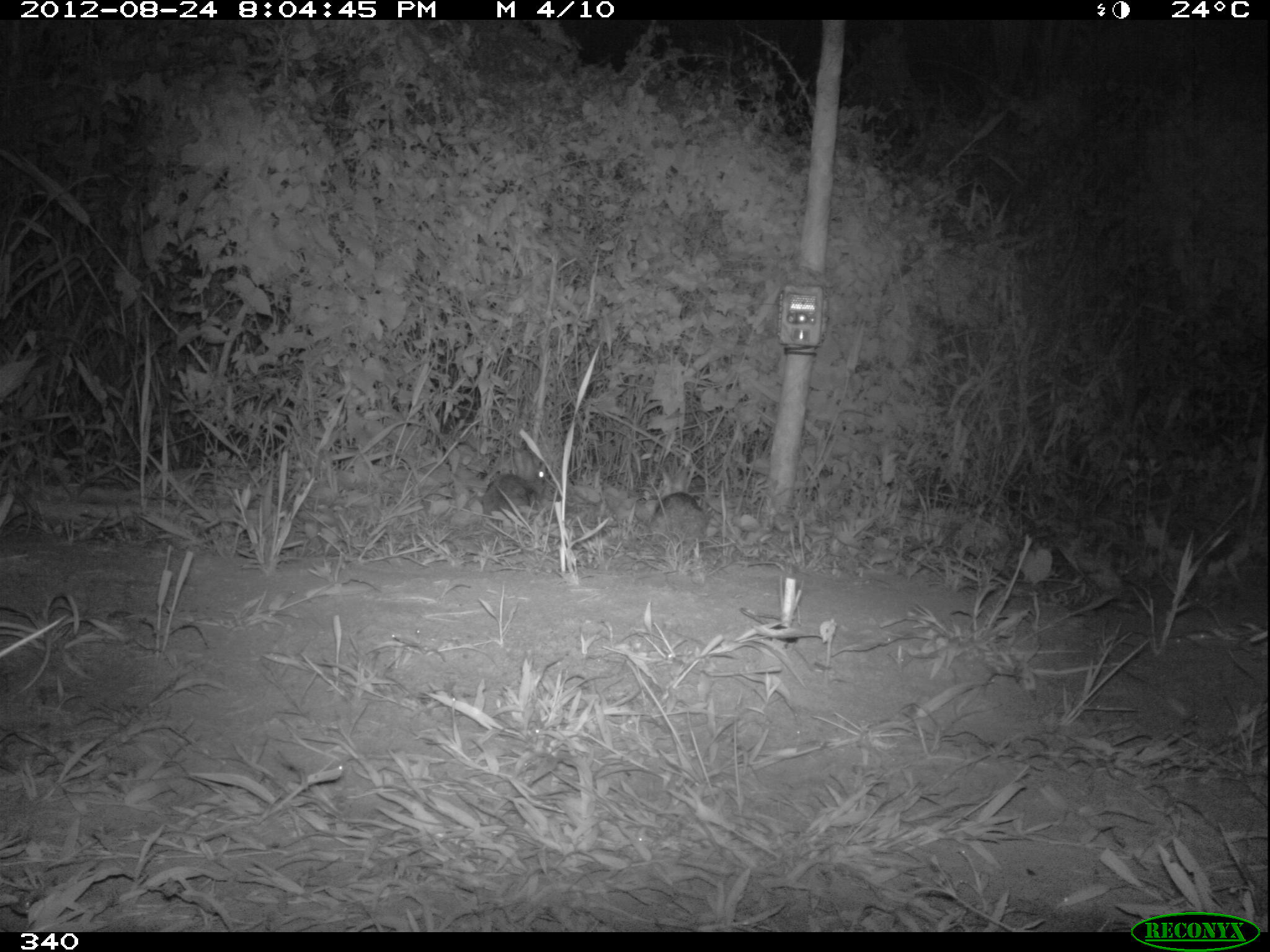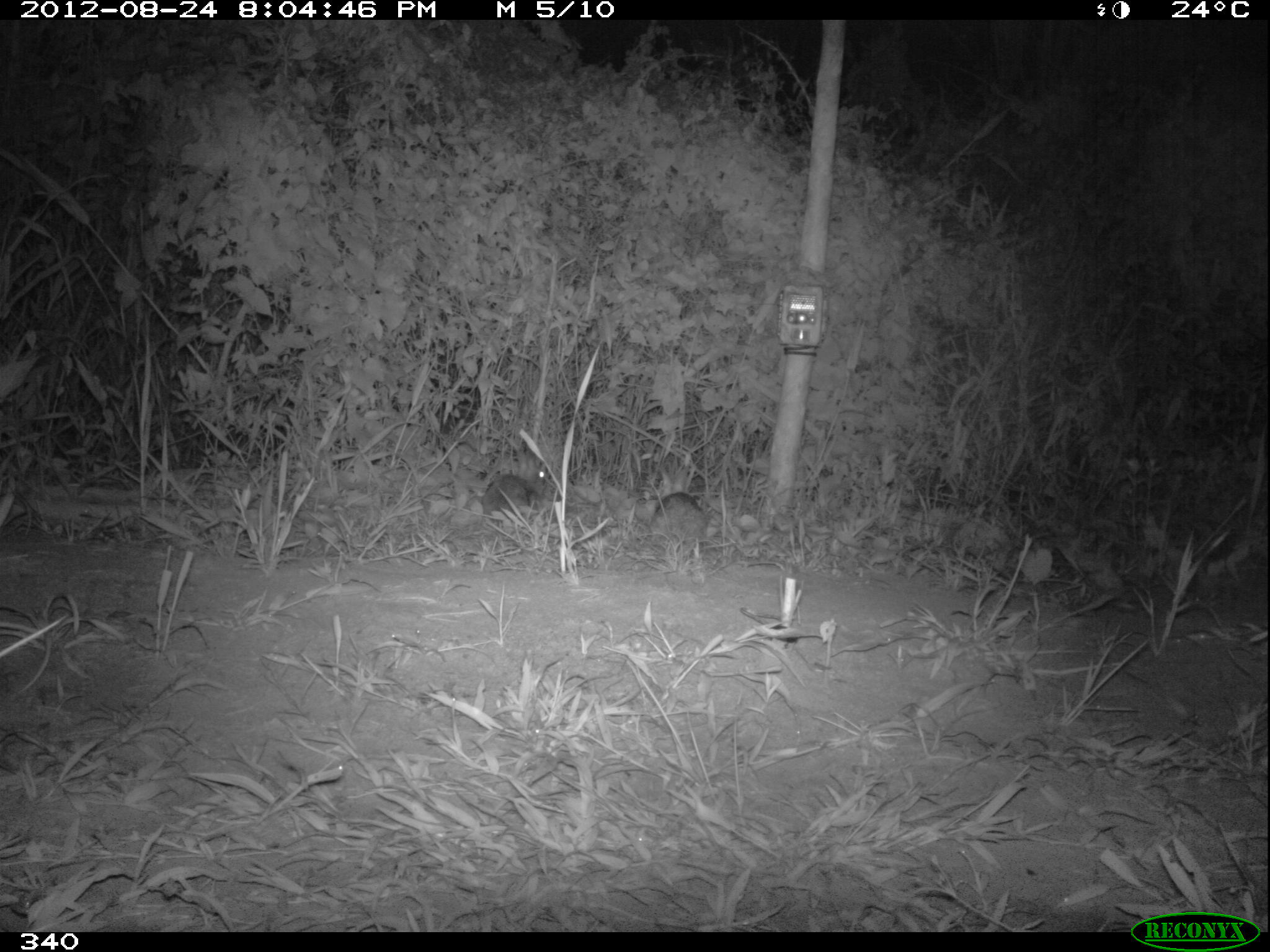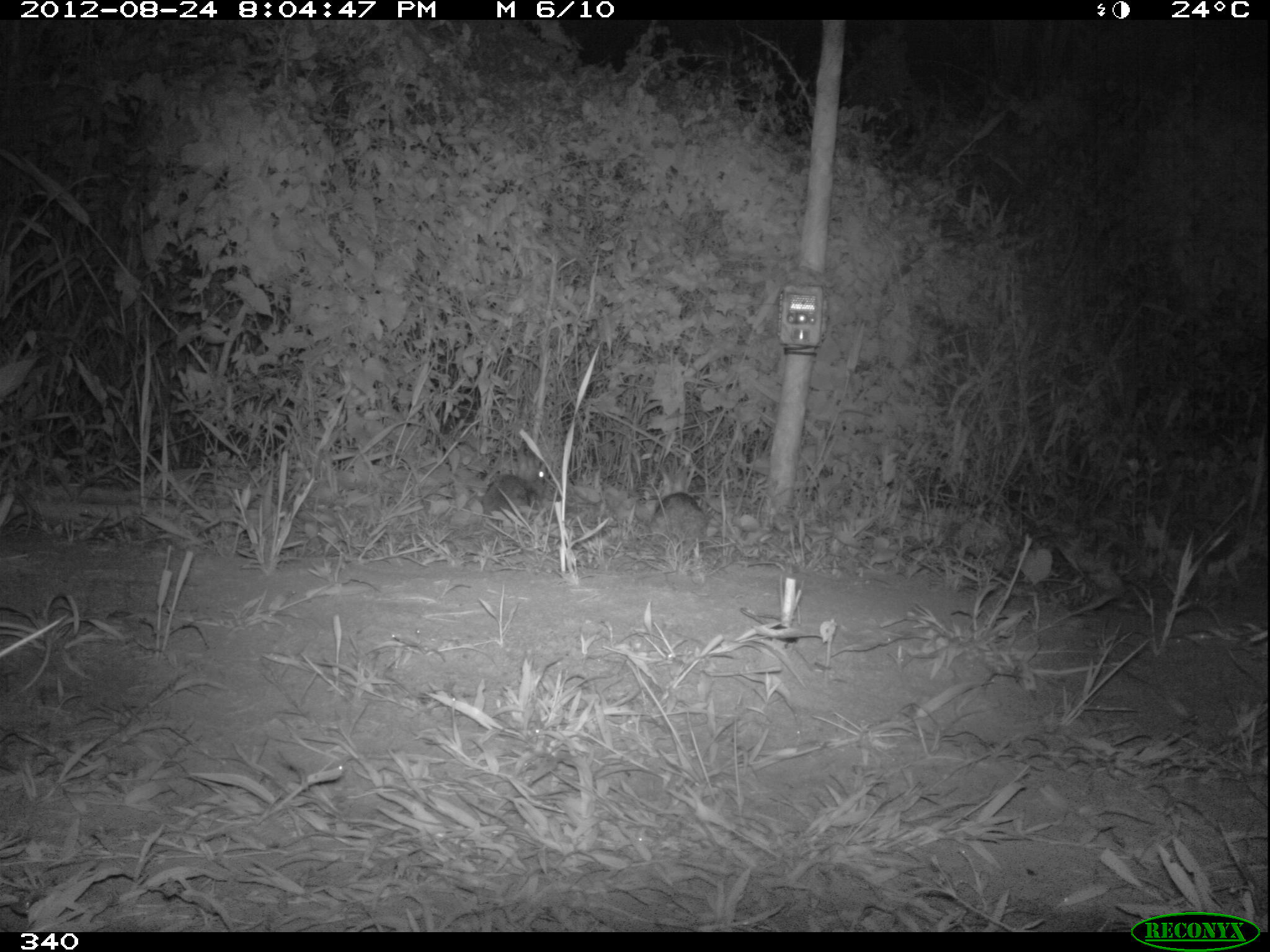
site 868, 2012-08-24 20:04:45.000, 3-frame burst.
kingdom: Animalia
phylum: Chordata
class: Mammalia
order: Lagomorpha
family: Leporidae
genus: Sylvilagus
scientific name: Sylvilagus brasiliensis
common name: tapeti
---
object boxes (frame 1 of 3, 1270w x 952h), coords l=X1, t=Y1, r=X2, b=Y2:
sylvilagus brasiliensis: l=480, t=449, r=546, b=522; l=650, t=466, r=706, b=537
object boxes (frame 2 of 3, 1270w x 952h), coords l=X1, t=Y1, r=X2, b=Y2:
sylvilagus brasiliensis: l=480, t=448, r=547, b=523; l=650, t=466, r=708, b=540